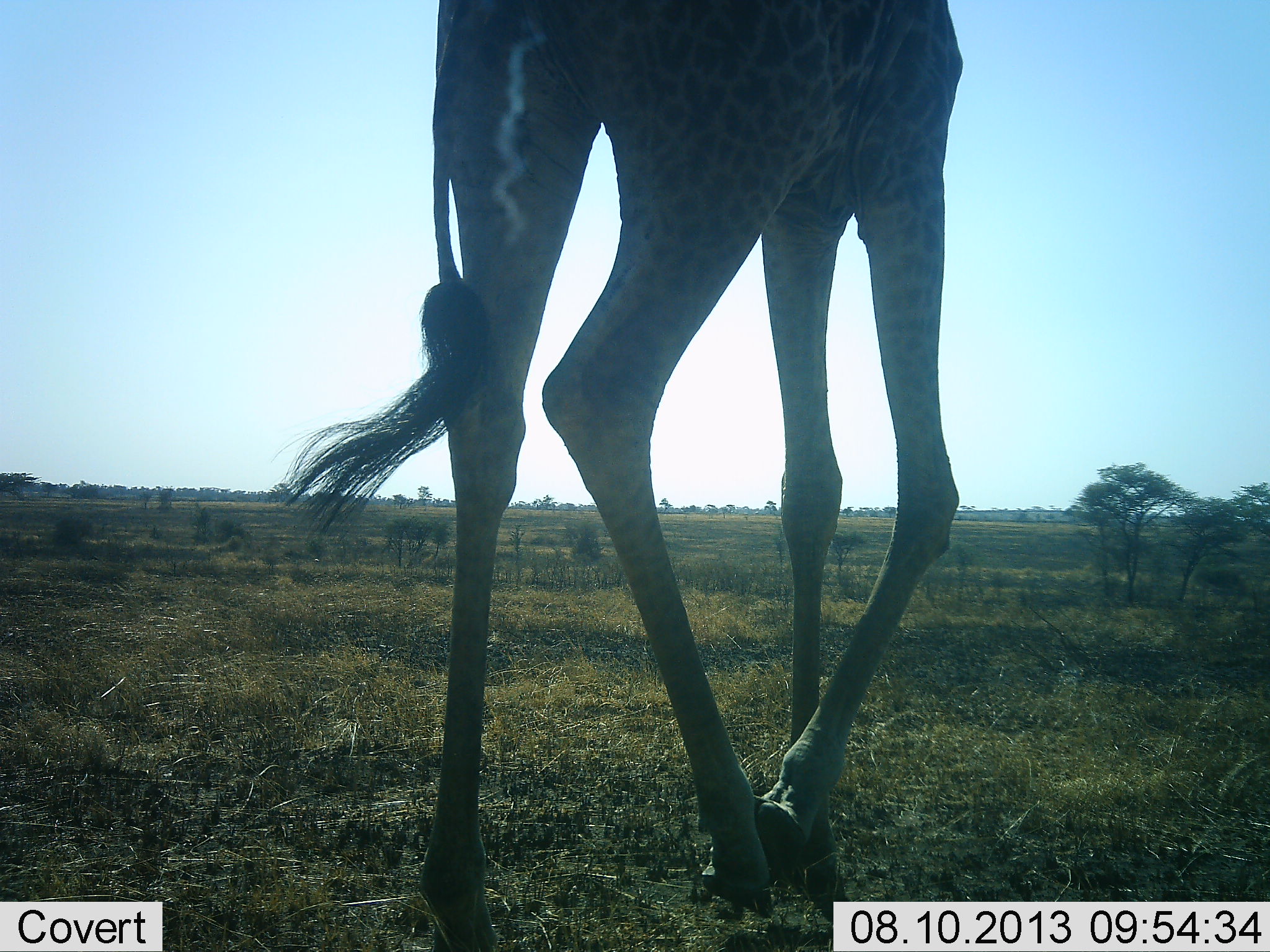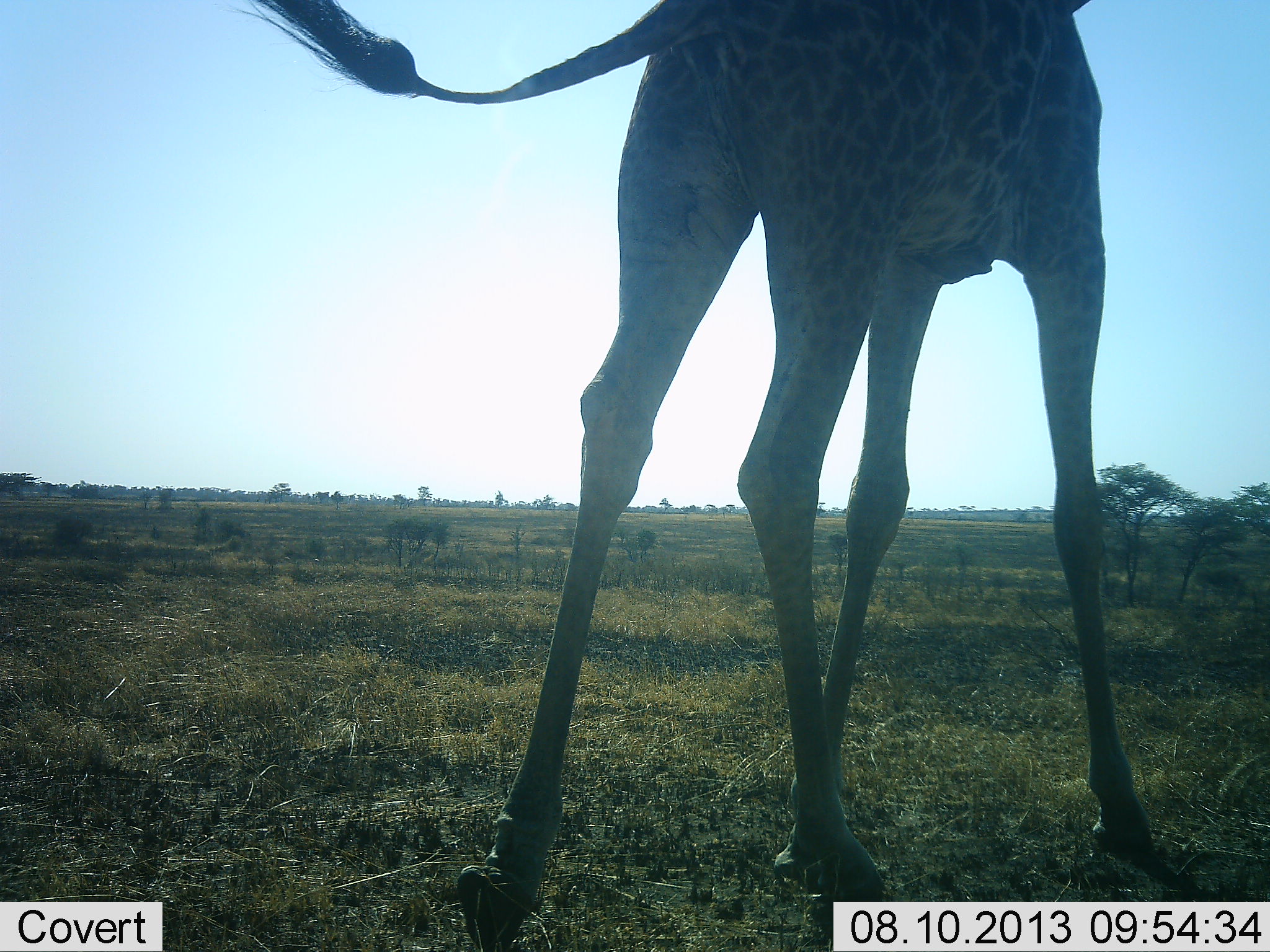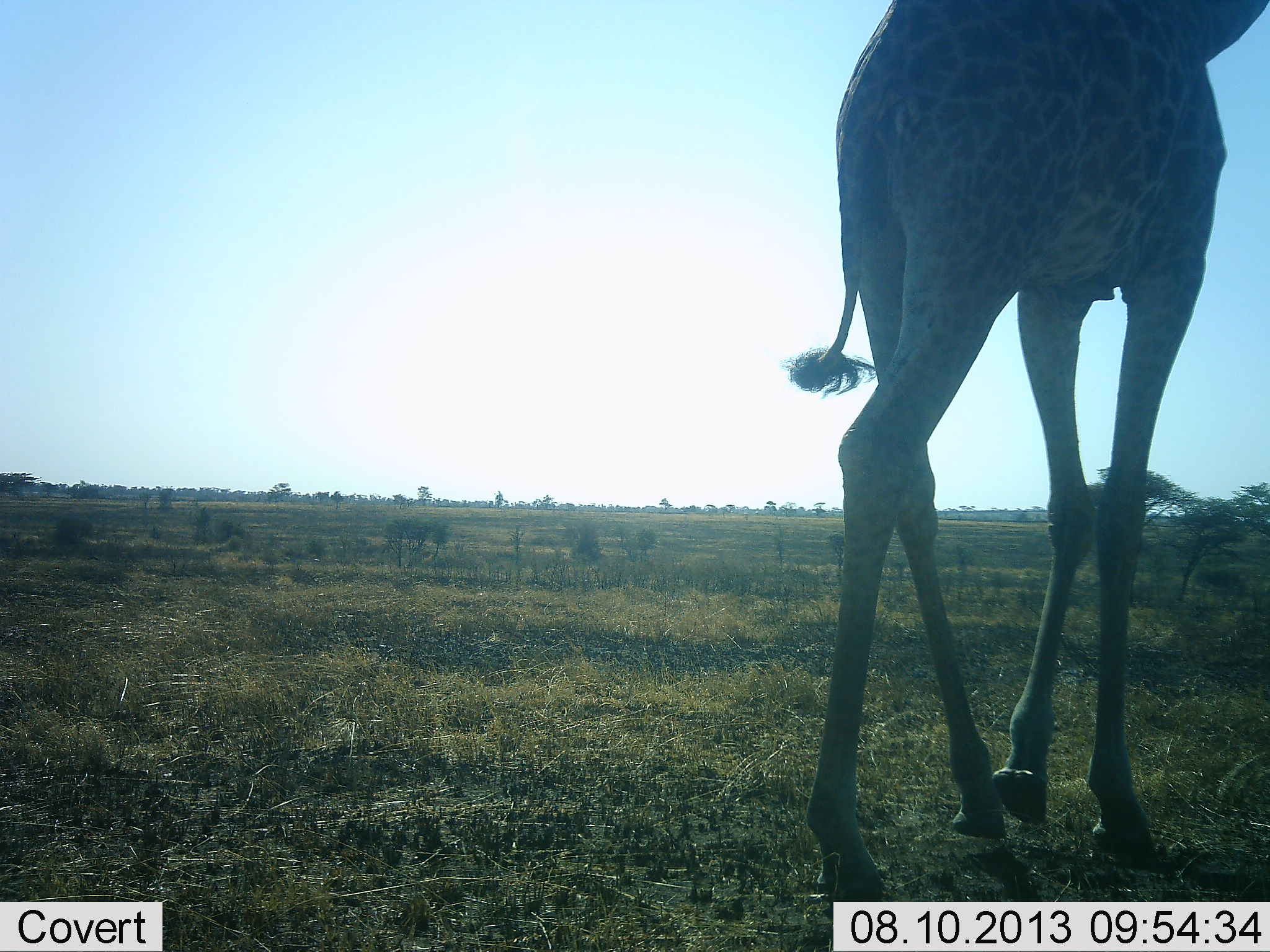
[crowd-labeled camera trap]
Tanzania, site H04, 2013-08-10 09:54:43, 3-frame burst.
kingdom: Animalia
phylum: Chordata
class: Mammalia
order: Artiodactyla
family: Giraffidae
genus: Giraffa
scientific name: Giraffa camelopardalis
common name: giraffe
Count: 1.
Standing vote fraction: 0%.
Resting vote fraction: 0%.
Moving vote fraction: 100%.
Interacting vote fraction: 0%.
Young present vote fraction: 0%.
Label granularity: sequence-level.